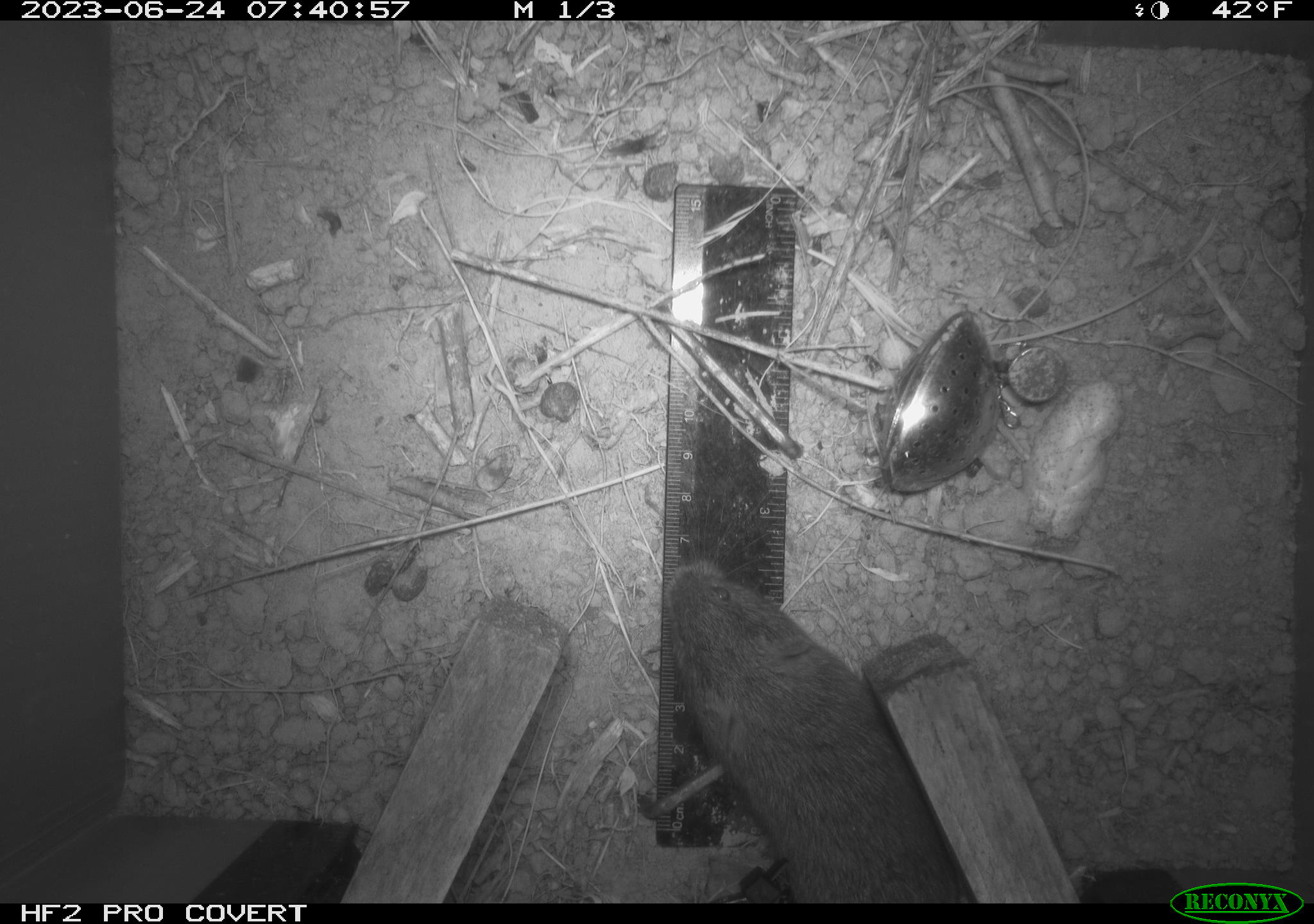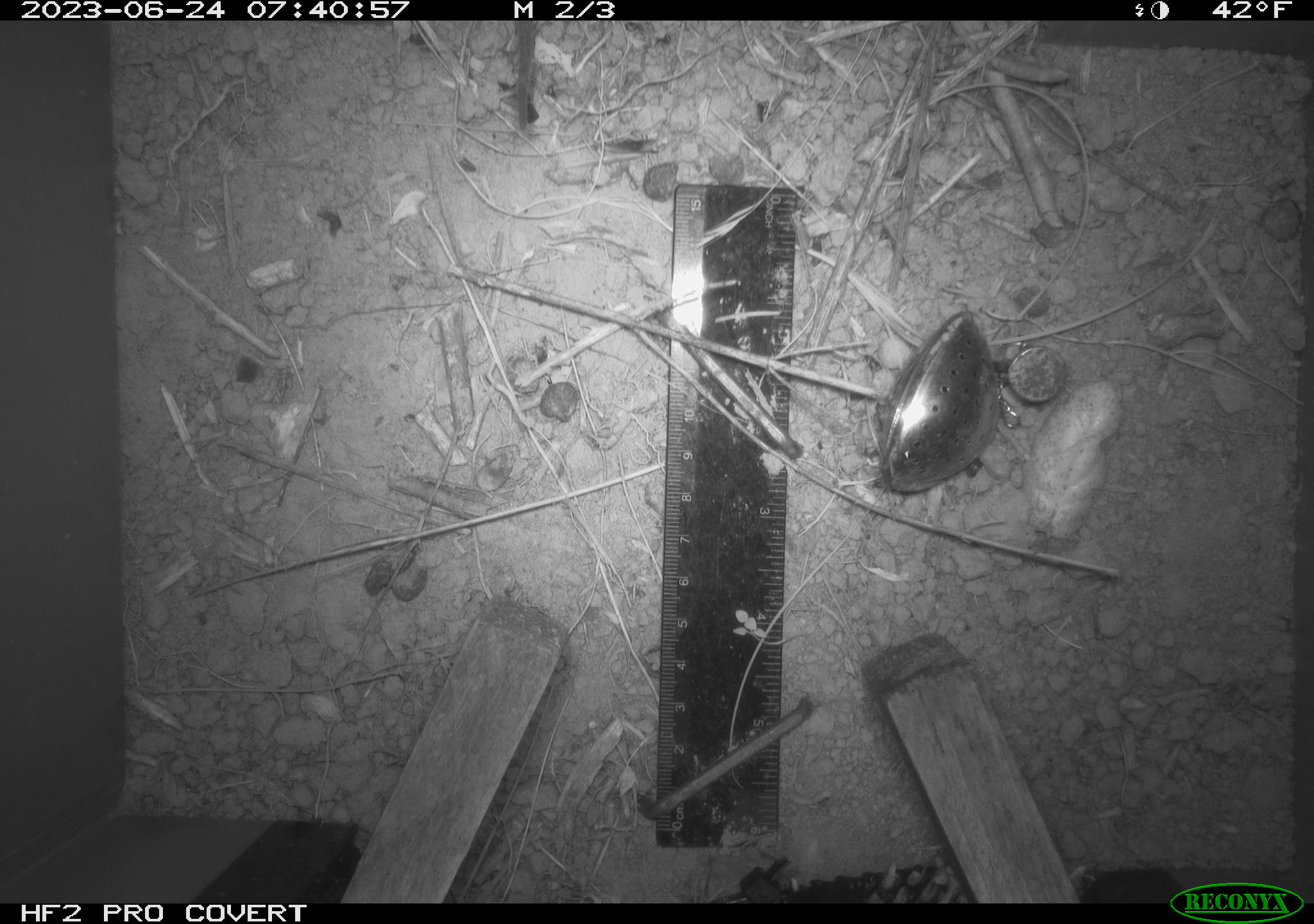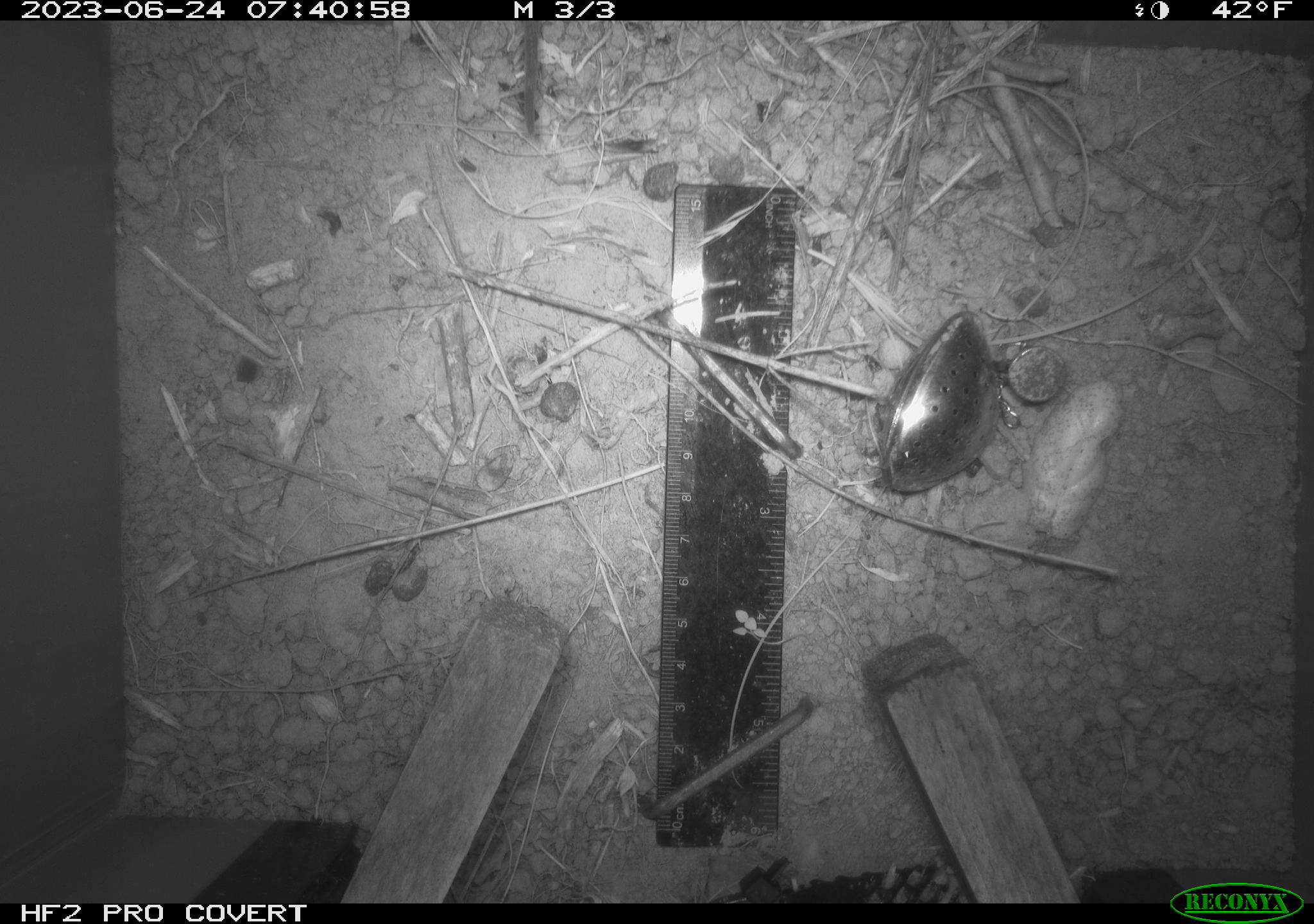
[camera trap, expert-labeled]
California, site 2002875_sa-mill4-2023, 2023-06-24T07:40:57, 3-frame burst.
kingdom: Animalia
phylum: Chordata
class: Mammalia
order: Rodentia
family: Cricetidae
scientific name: Arvicolinae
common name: voles, lemmings, and muskrats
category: arvicolinae subfamily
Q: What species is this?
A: Arvicolinae subfamily (voles, lemmings, and muskrats) (Arvicolinae).